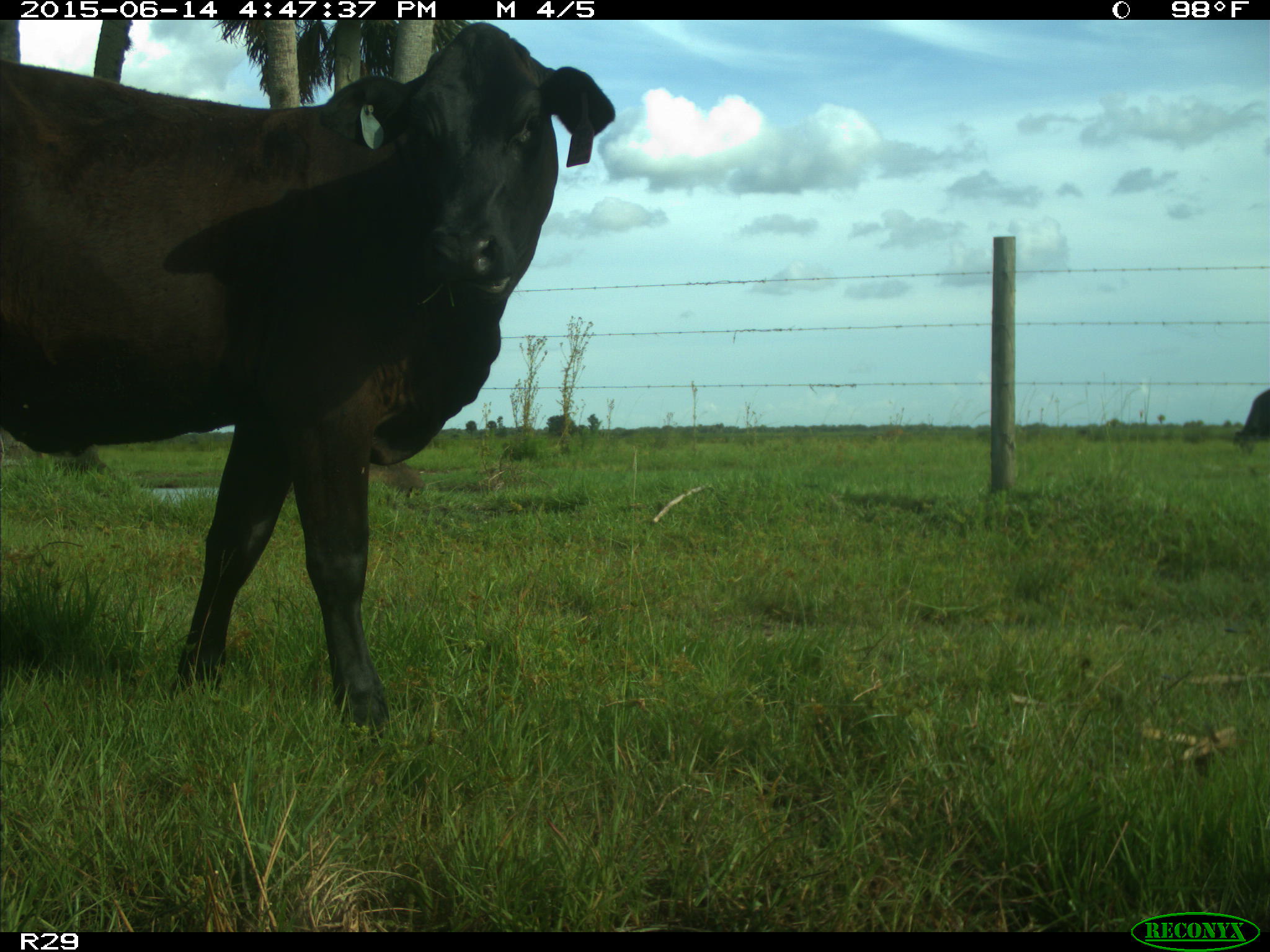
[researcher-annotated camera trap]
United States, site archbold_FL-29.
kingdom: Animalia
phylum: Chordata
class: Mammalia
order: Artiodactyla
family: Bovidae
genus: Bos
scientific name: Bos taurus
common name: domestic cow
Bos taurus (domestic cow).